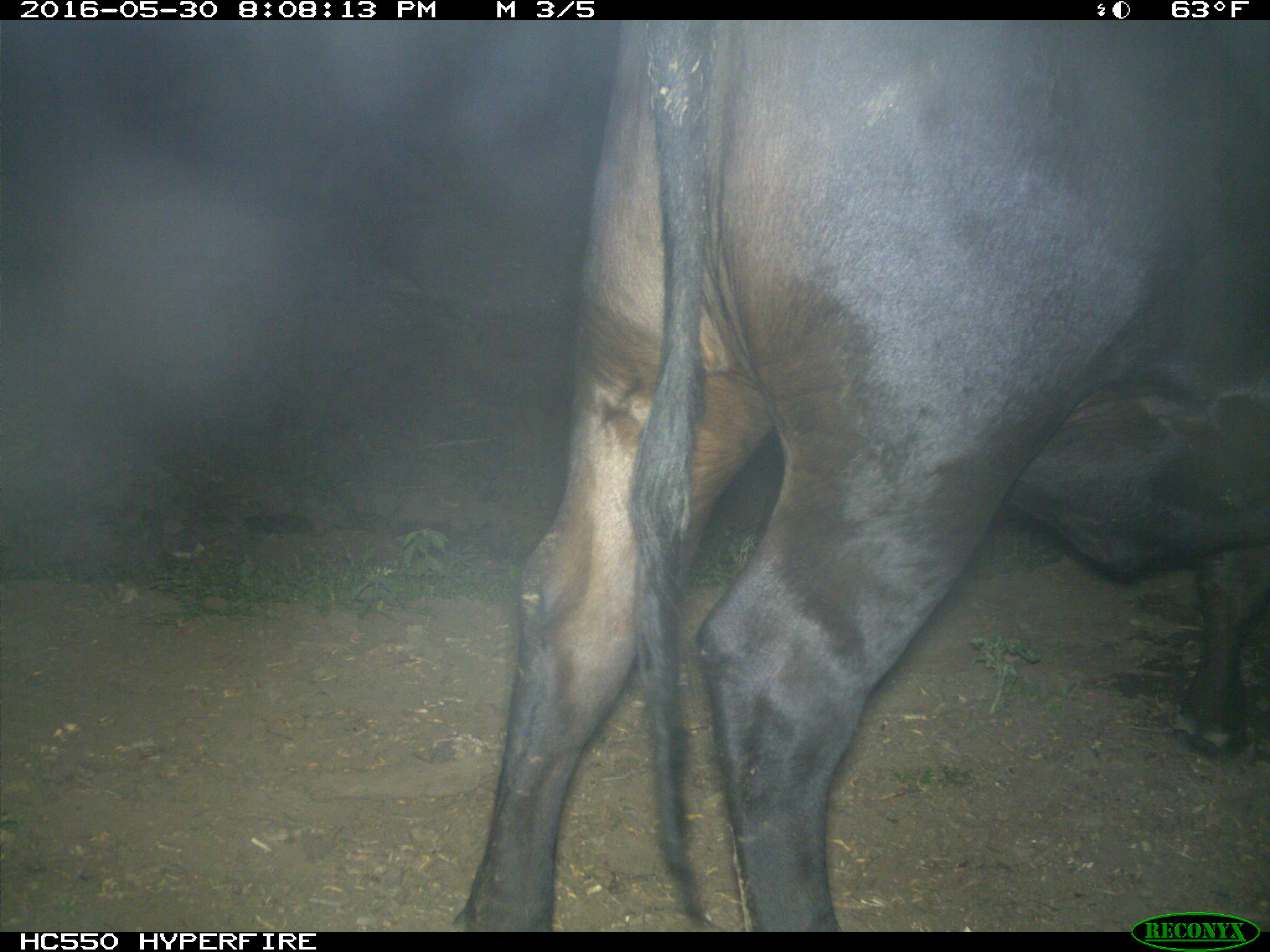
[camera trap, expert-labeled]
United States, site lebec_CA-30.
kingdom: Animalia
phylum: Chordata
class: Mammalia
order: Artiodactyla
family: Bovidae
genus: Bos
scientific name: Bos taurus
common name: domestic cow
Bos taurus (domestic cow).